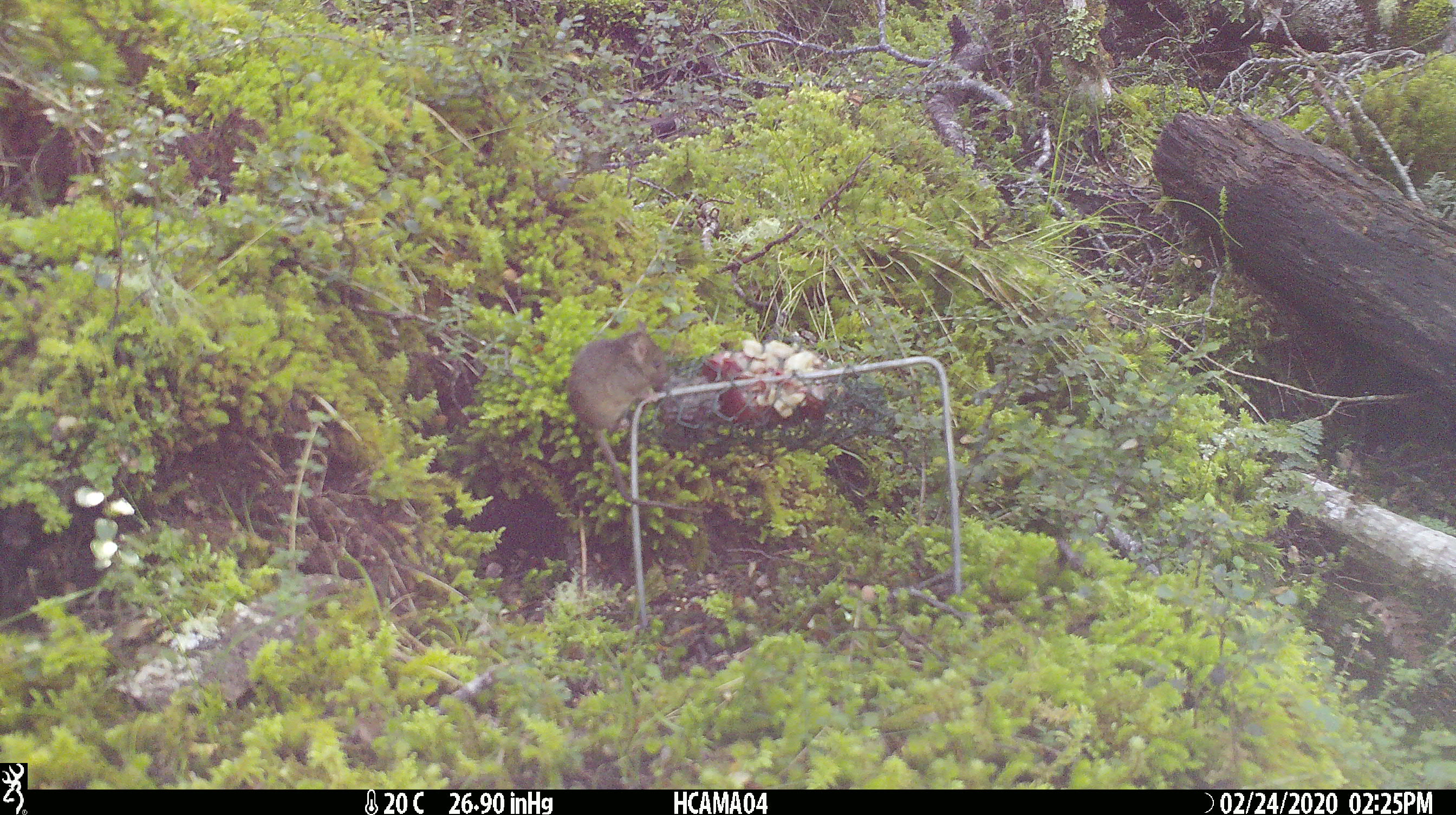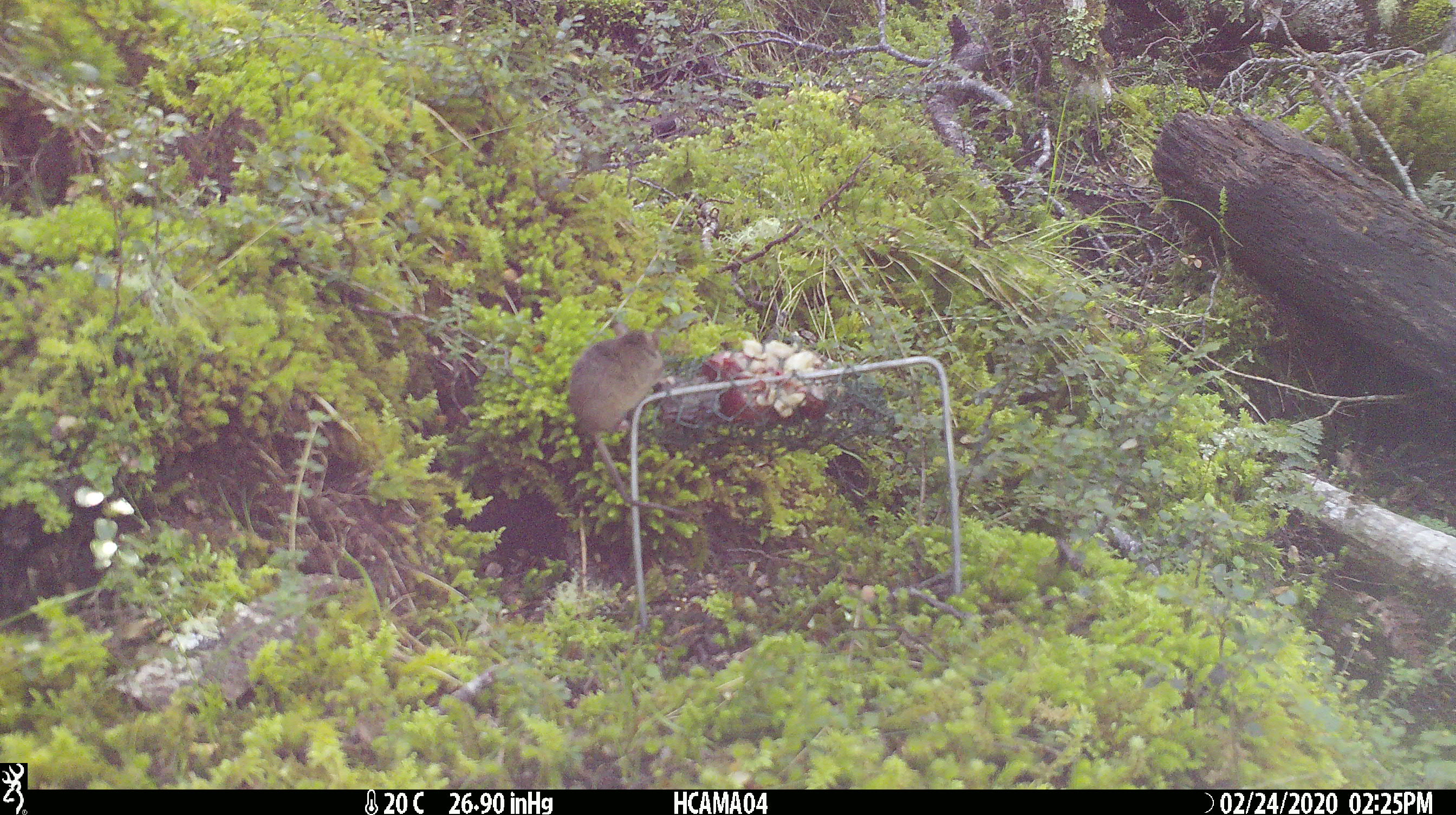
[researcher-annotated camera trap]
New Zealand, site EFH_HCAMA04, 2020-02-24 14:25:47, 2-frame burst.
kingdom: Animalia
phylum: Chordata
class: Mammalia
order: Rodentia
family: Muridae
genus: Mus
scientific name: Mus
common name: mouse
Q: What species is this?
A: Mouse (Mus).